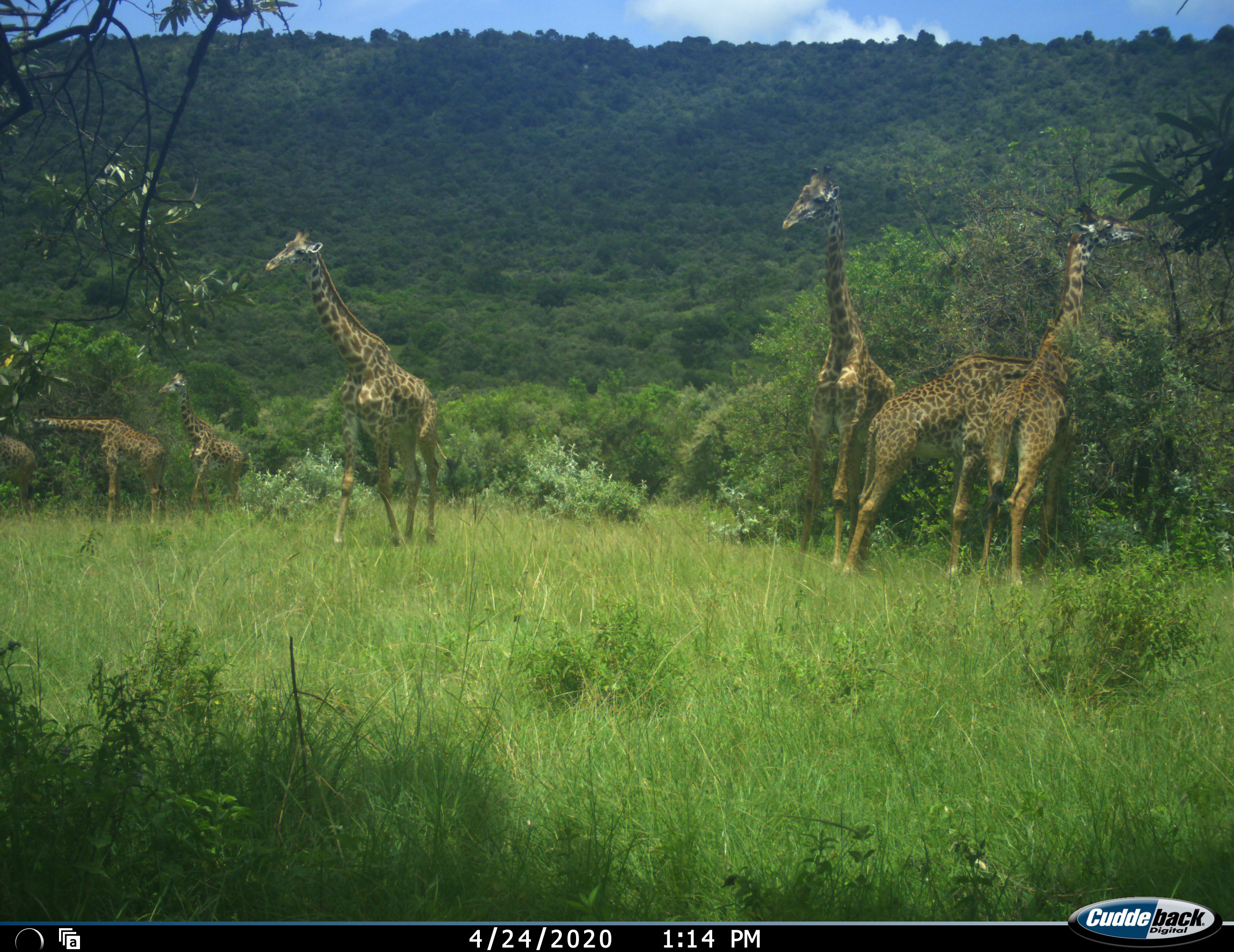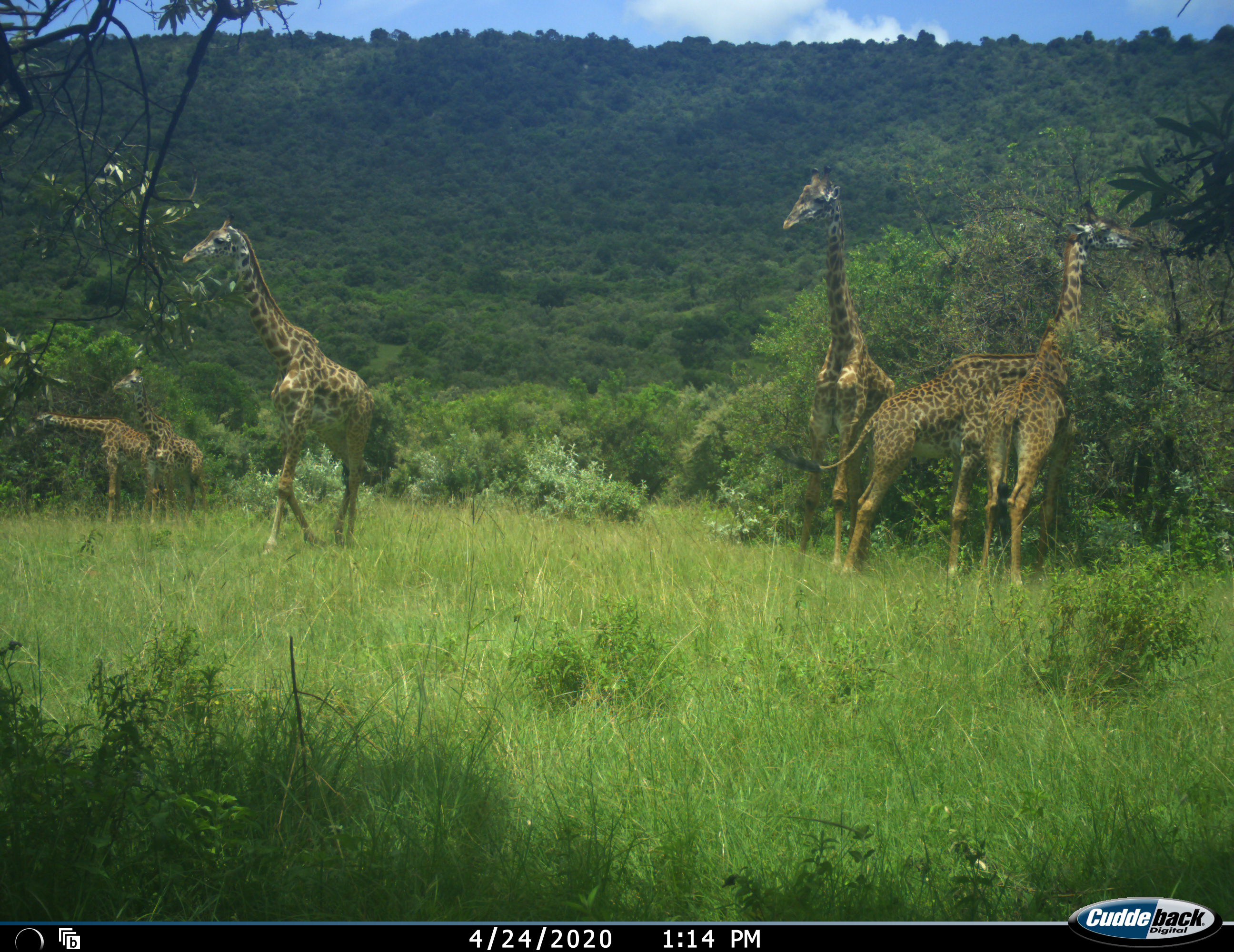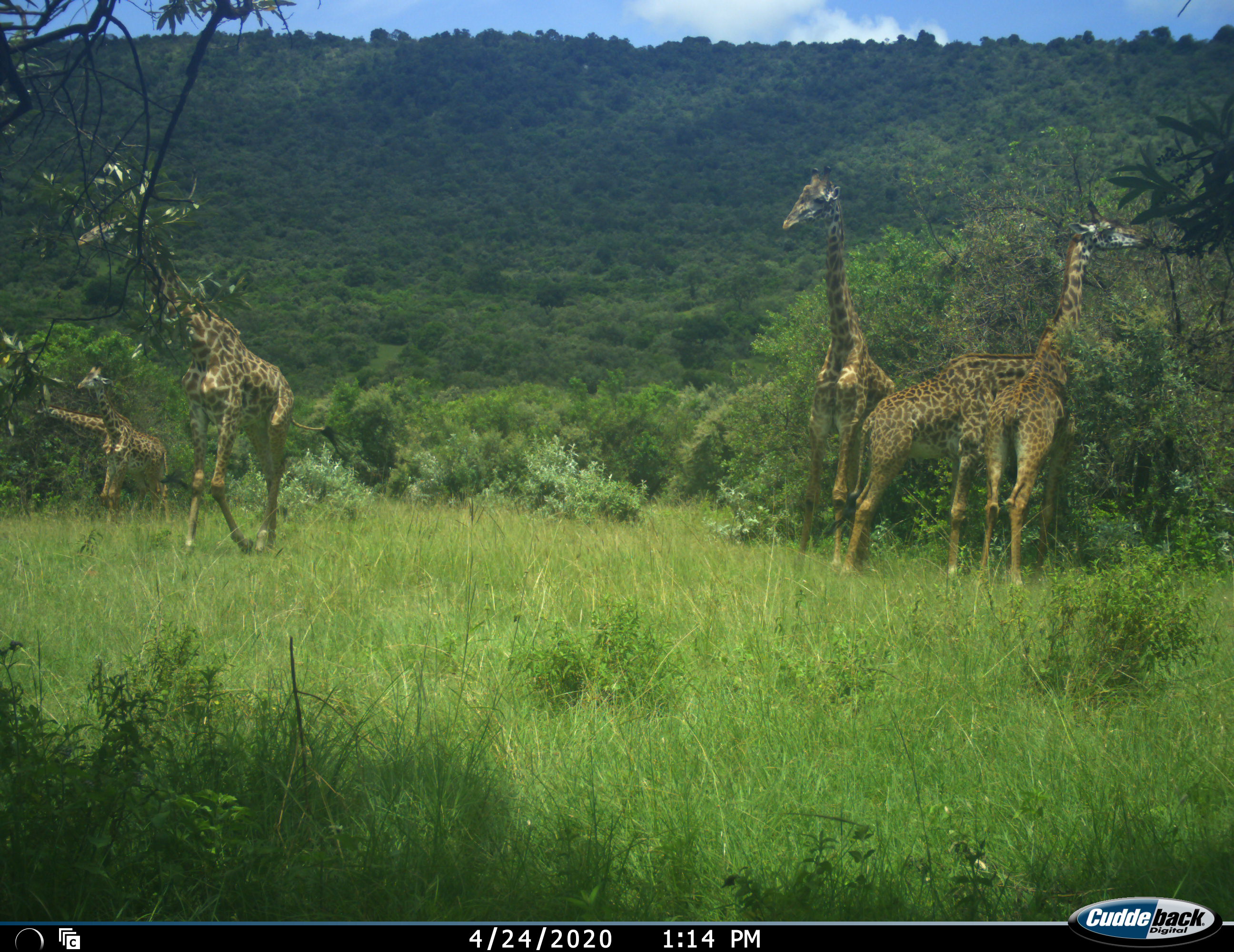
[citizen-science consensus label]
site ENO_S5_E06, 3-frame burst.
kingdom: Animalia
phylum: Chordata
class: Mammalia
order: Artiodactyla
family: Giraffidae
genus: Giraffa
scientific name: Giraffa camelopardalis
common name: giraffe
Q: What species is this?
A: Giraffe (Giraffa camelopardalis).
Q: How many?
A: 7.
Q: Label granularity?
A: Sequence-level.